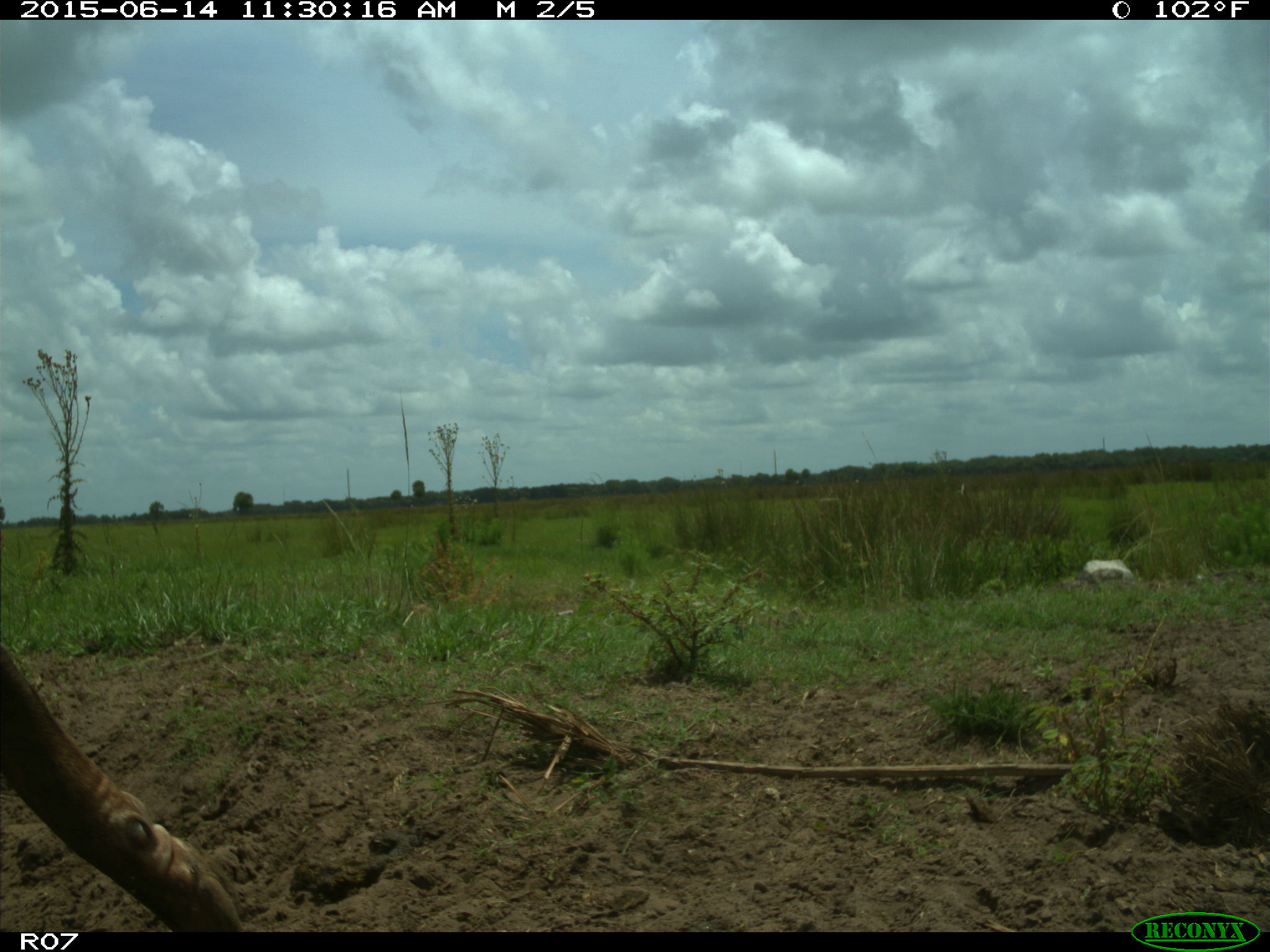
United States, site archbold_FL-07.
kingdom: Animalia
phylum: Chordata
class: Mammalia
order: Artiodactyla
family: Bovidae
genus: Bos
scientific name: Bos taurus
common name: domestic cow